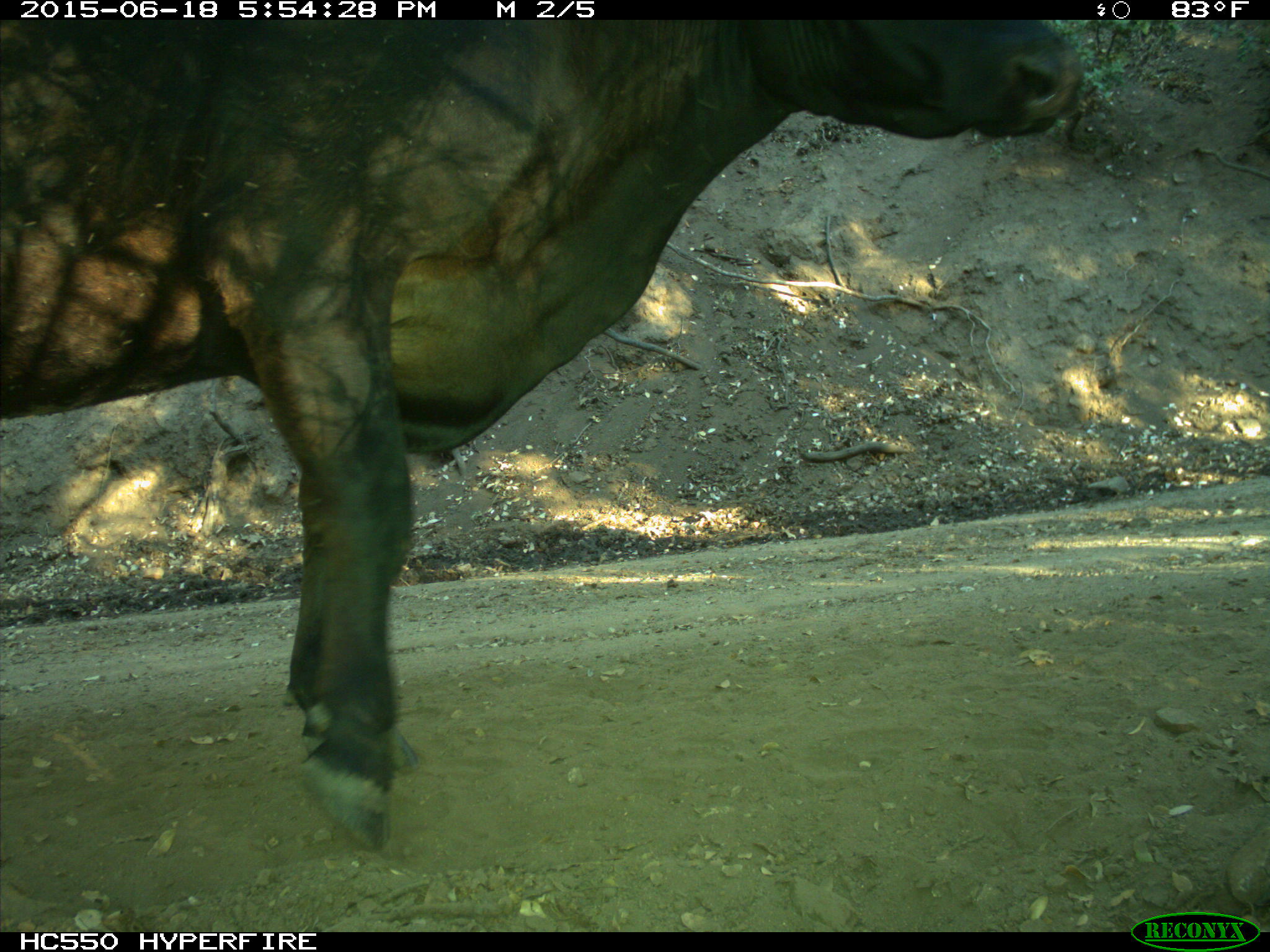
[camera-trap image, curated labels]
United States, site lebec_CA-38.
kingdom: Animalia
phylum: Chordata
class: Mammalia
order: Artiodactyla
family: Bovidae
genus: Bos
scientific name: Bos taurus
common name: domestic cow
Bos taurus (domestic cow).